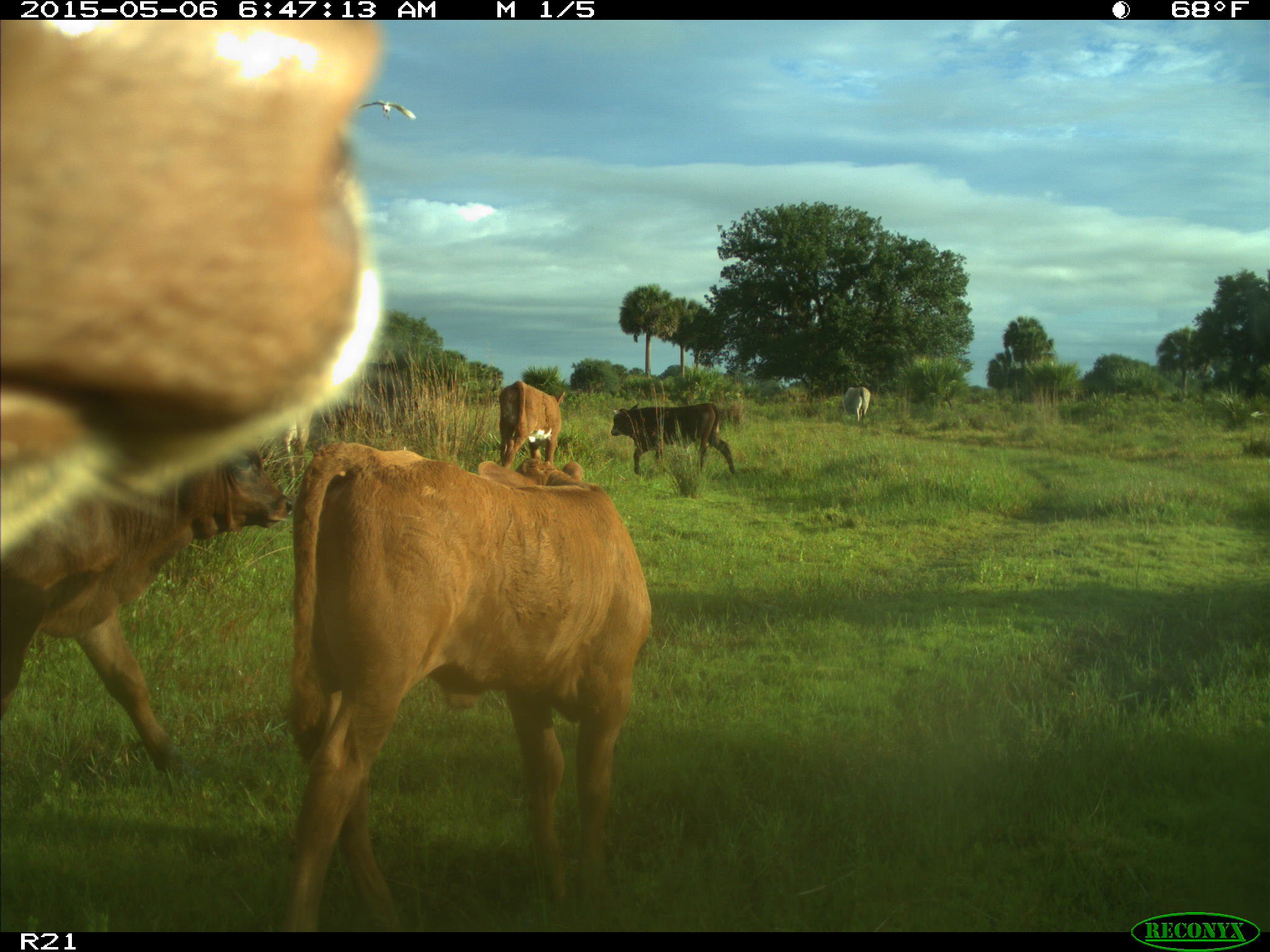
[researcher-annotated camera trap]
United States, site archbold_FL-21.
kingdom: Animalia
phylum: Chordata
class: Mammalia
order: Artiodactyla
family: Bovidae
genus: Bos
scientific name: Bos taurus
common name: domestic cow